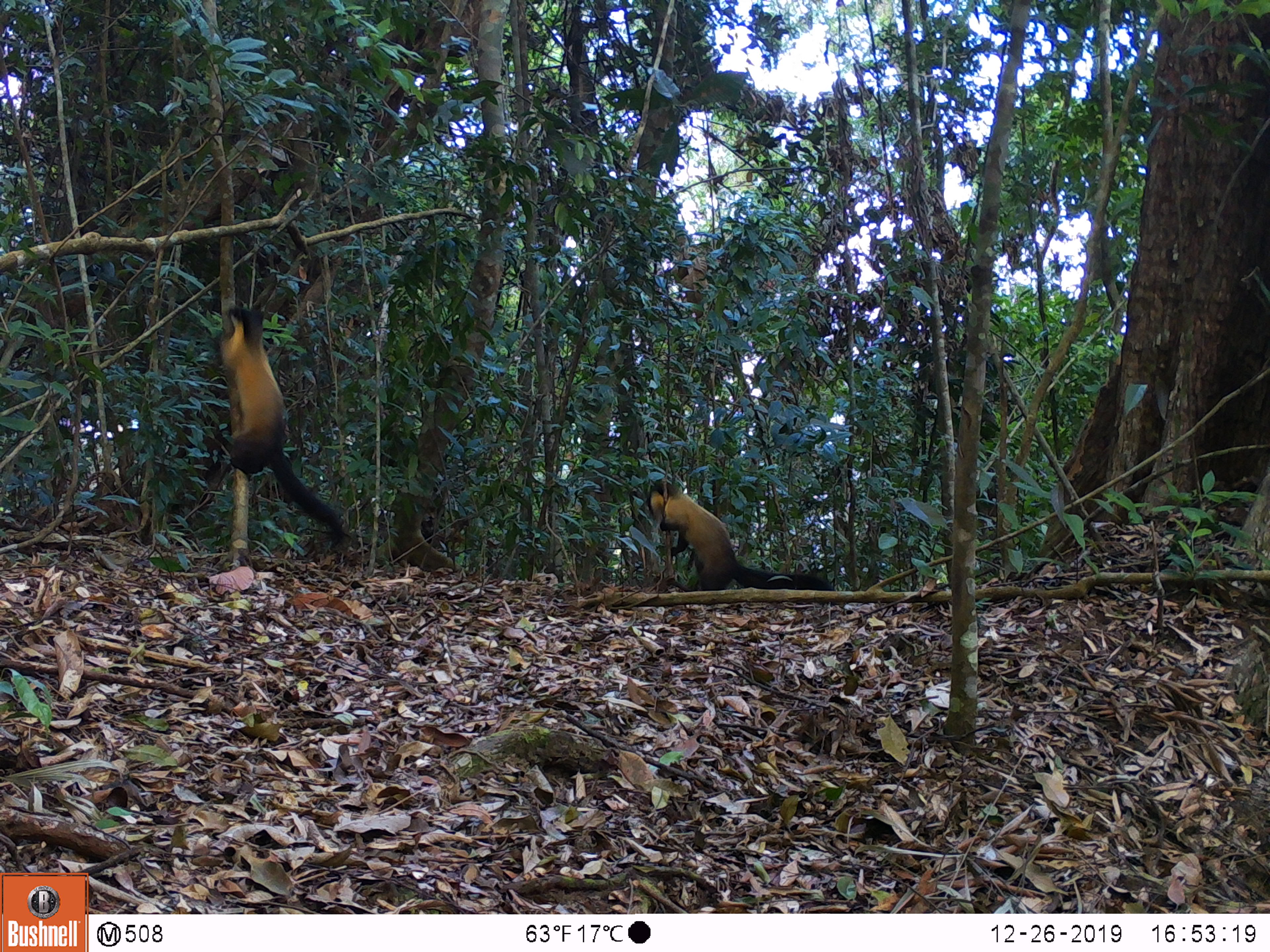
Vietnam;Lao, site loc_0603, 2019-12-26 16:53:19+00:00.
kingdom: Animalia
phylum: Chordata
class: Mammalia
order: Carnivora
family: Mustelidae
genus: Martes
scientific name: Martes flavigula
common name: yellow-throated marten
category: yellow throated marten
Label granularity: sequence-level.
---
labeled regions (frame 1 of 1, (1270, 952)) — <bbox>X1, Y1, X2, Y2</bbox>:
yellow throated marten: <bbox>218, 306, 342, 540</bbox>; <bbox>649, 479, 833, 590</bbox>